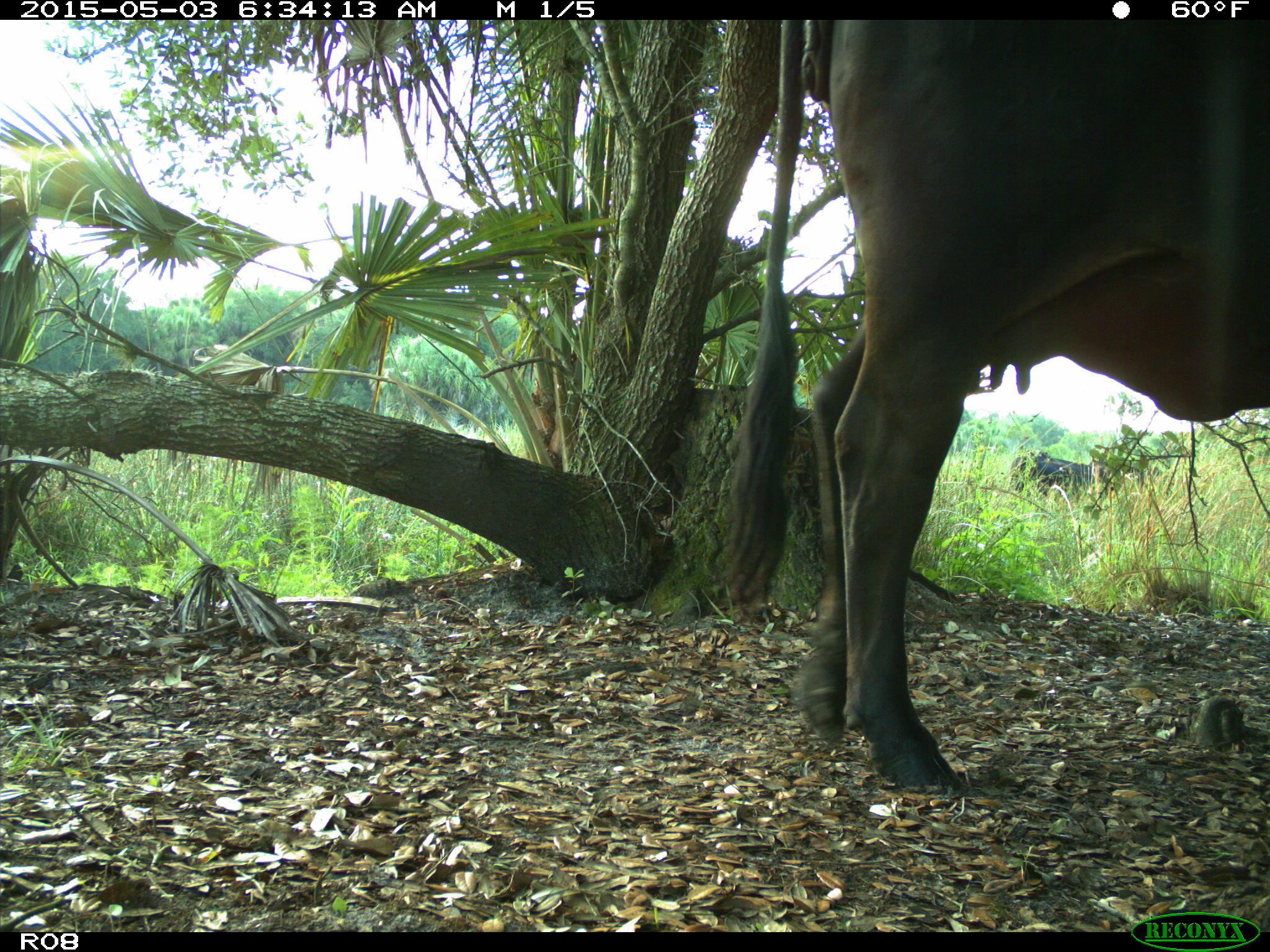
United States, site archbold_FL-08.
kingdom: Animalia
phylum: Chordata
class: Mammalia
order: Artiodactyla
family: Bovidae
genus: Bos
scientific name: Bos taurus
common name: domestic cow